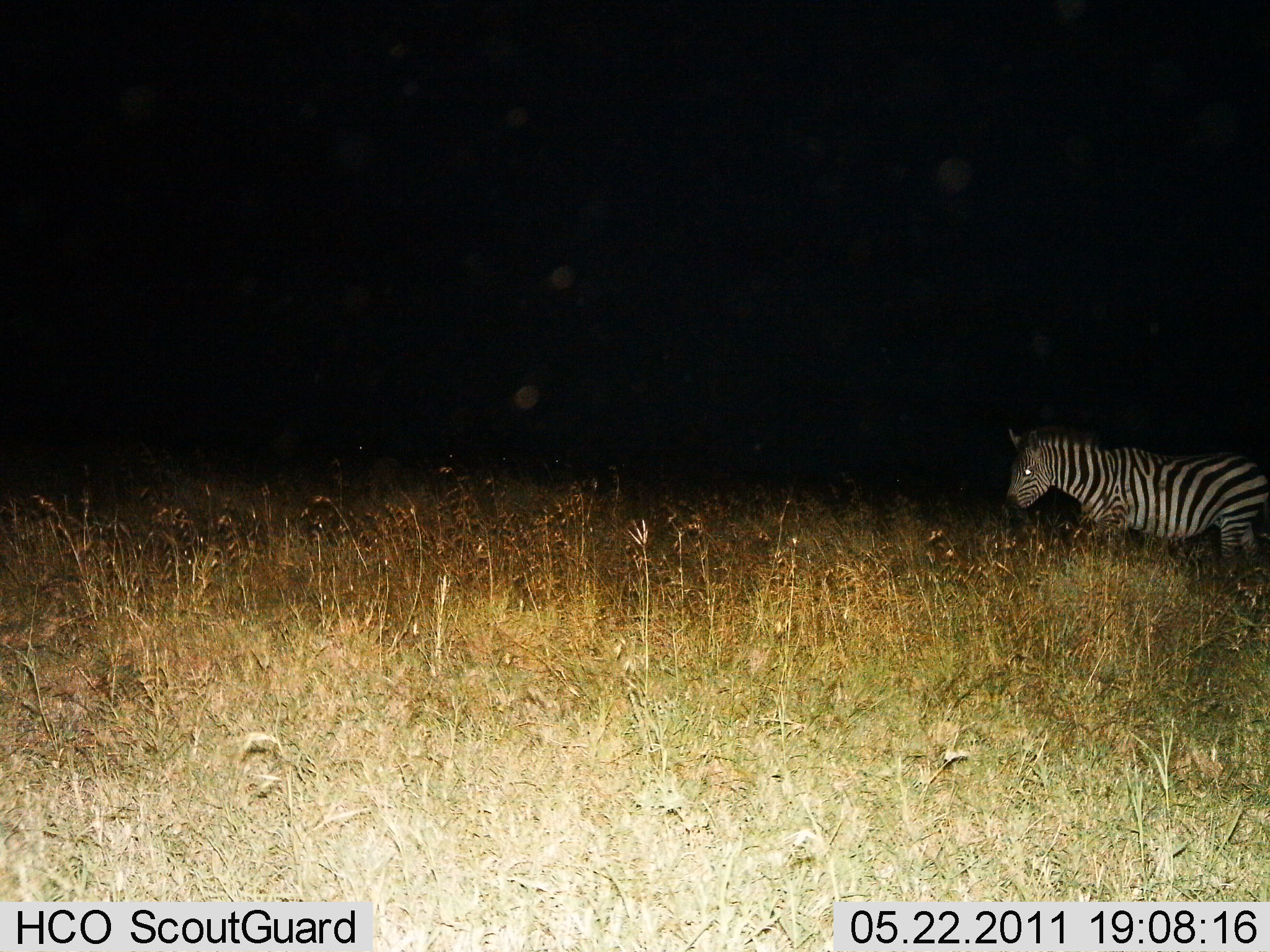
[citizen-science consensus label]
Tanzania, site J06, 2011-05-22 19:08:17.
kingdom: Animalia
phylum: Chordata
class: Mammalia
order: Perissodactyla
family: Equidae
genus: Equus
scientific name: Equus quagga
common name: plains zebra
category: zebra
Zebra (plains zebra) (Equus quagga), count 1. Behavior (volunteer vote fractions): standing 55%, resting 0%, moving 45%, interacting 0%. Young present (vote fraction): 0%. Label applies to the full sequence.